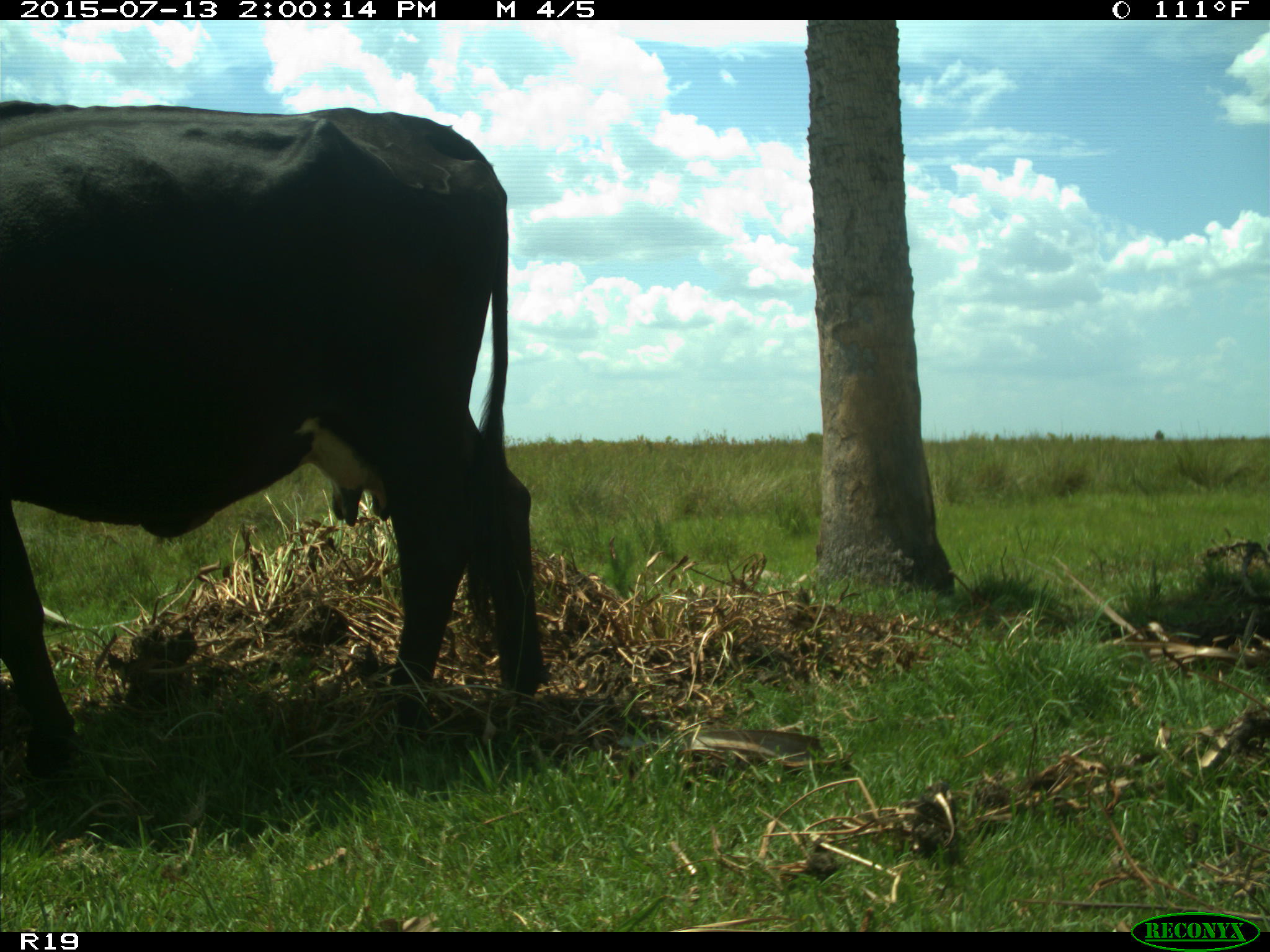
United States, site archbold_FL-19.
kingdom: Animalia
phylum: Chordata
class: Mammalia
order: Artiodactyla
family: Bovidae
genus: Bos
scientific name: Bos taurus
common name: domestic cow